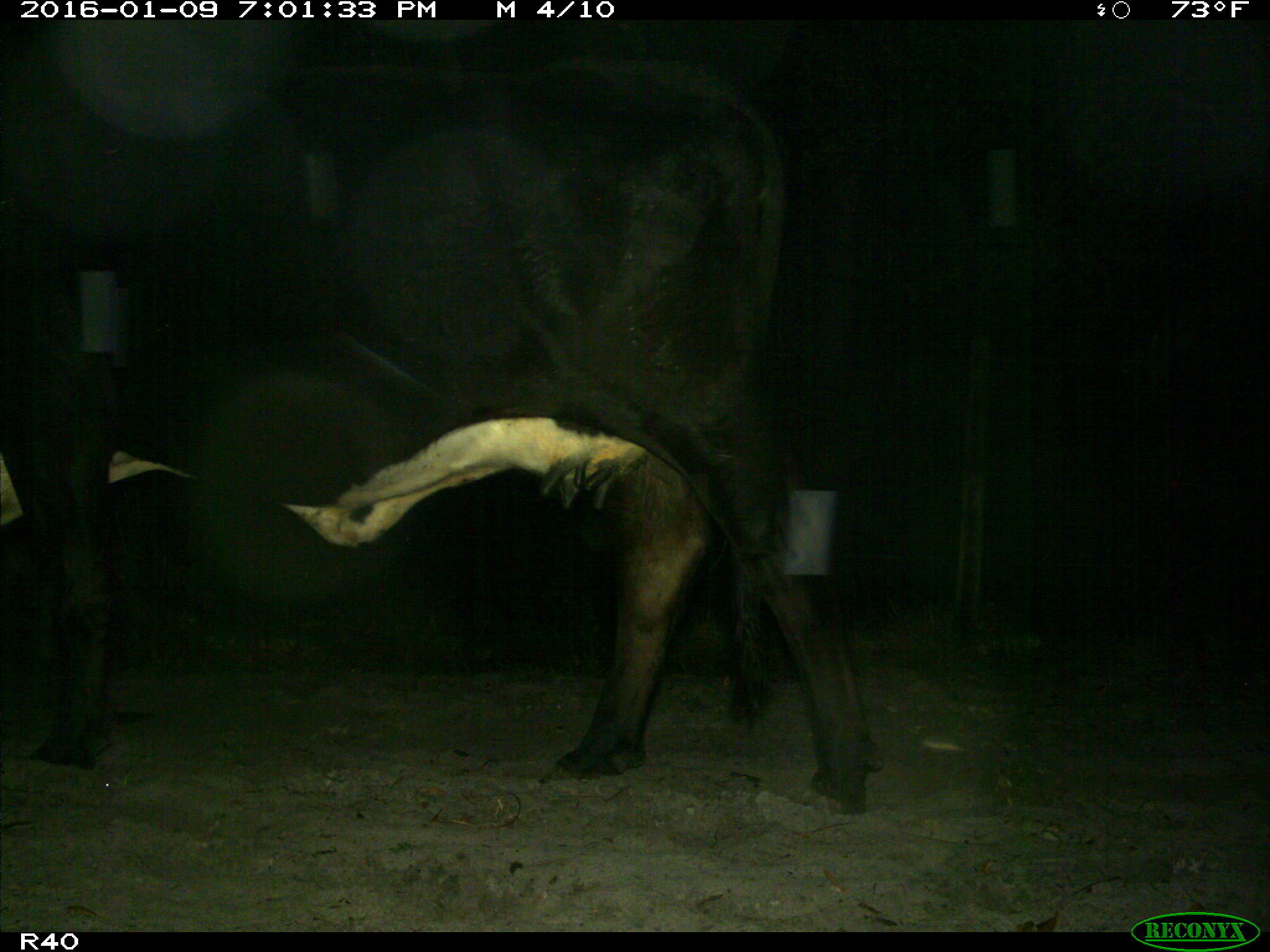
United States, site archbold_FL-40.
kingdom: Animalia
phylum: Chordata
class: Mammalia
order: Artiodactyla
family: Bovidae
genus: Bos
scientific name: Bos taurus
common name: domestic cow